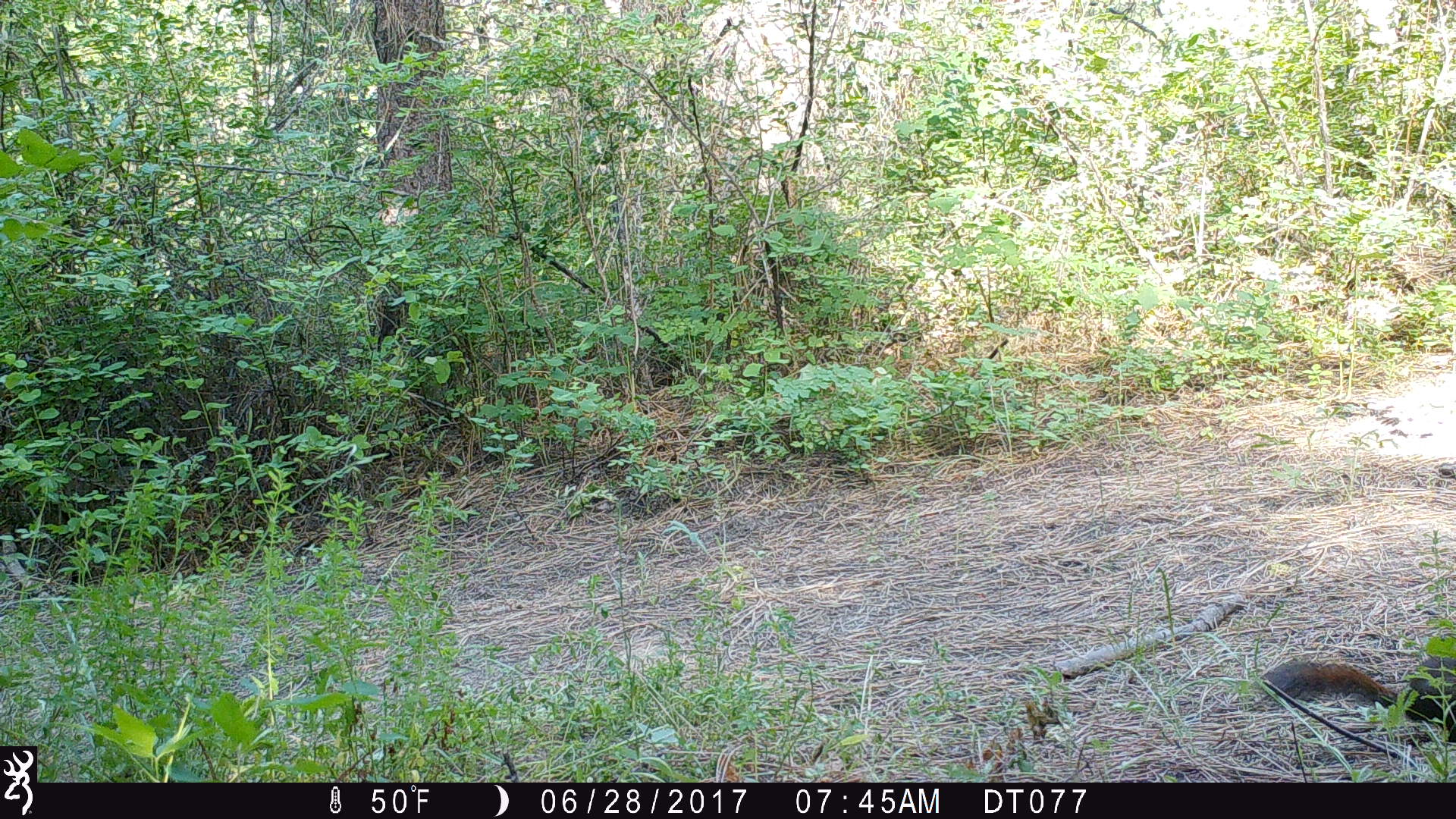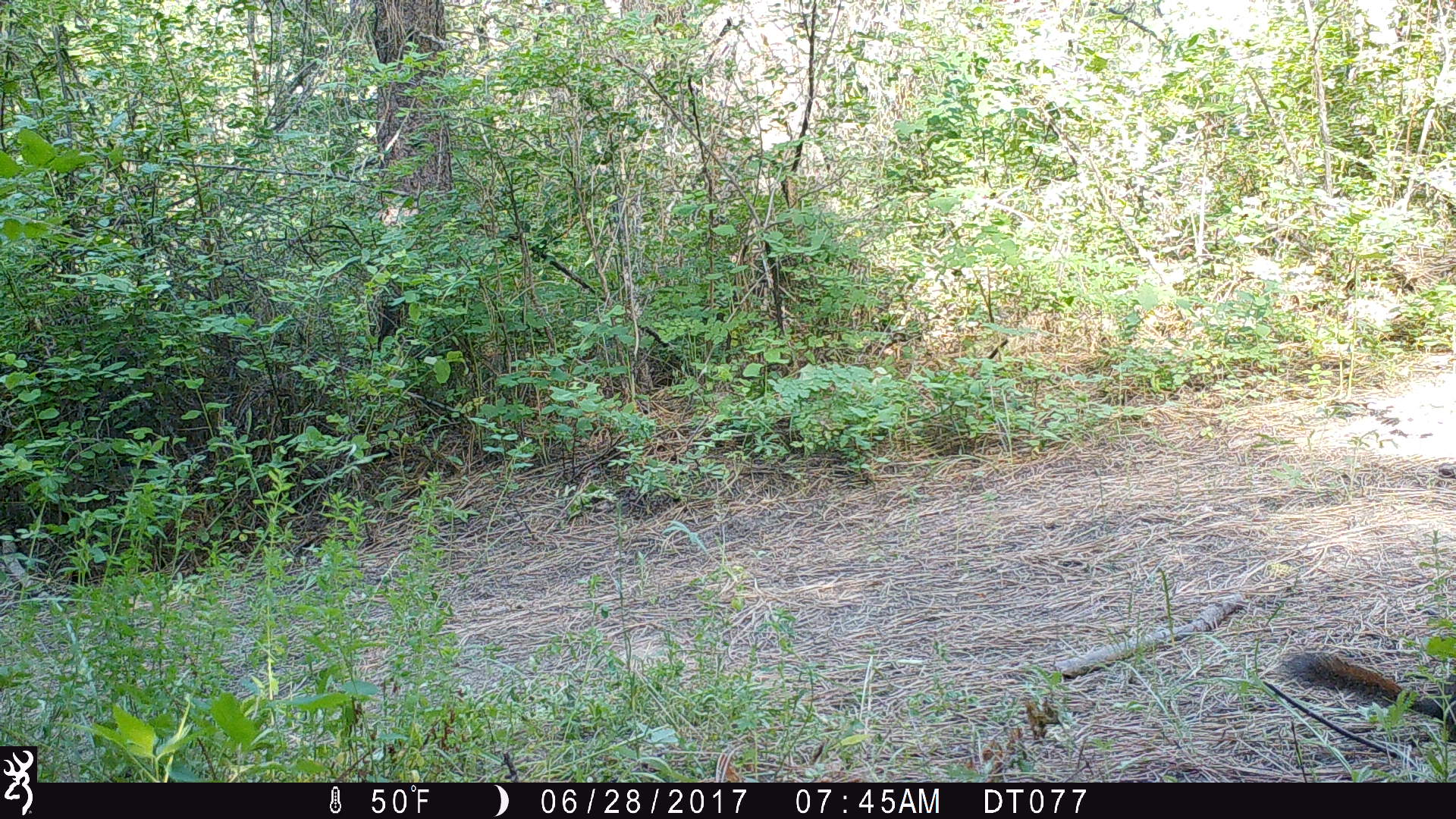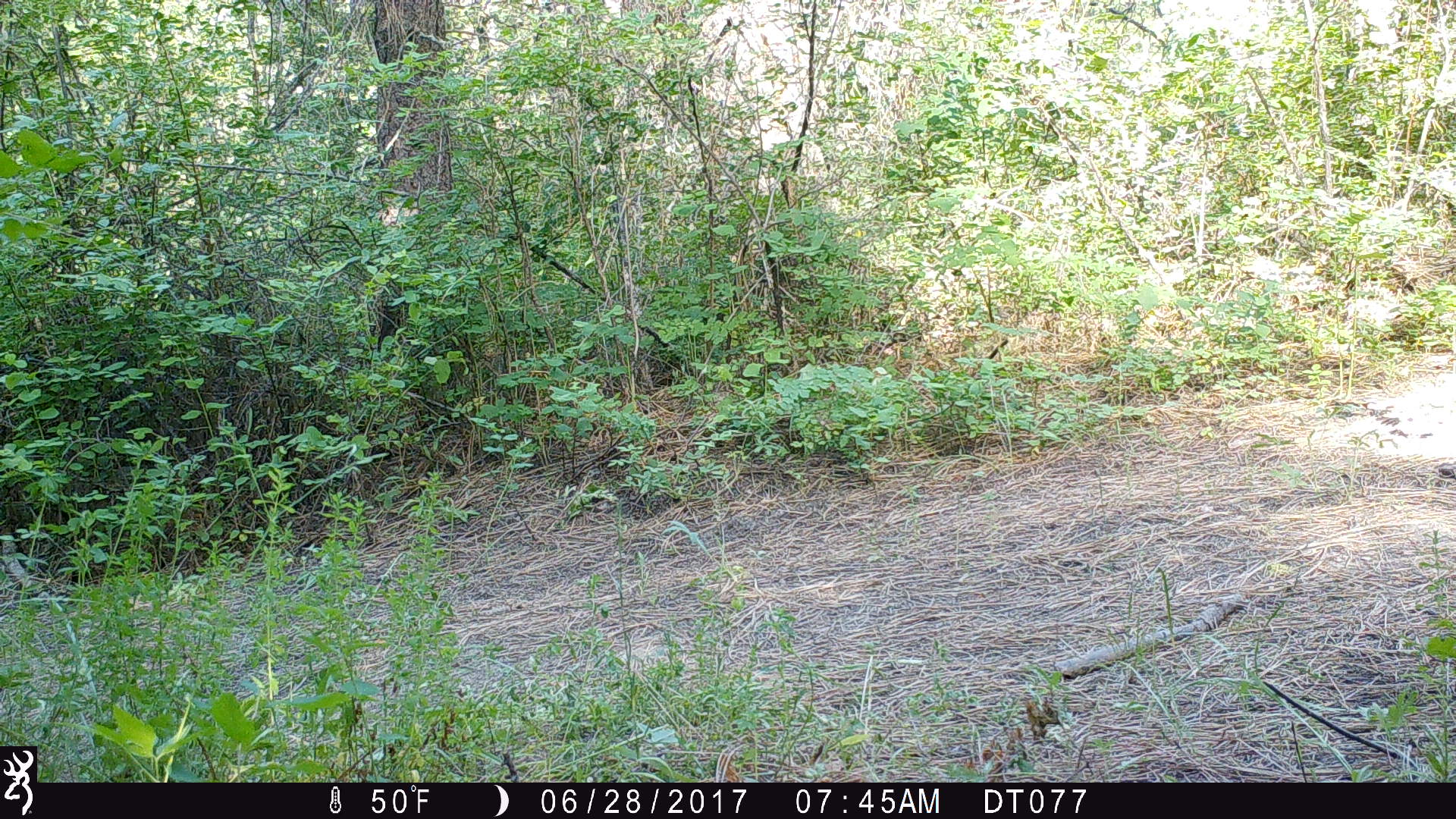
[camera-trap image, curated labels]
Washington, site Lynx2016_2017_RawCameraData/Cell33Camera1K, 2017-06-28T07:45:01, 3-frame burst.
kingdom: Animalia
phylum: Chordata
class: Mammalia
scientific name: Mammalia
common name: small mammal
Small mammal (Mammalia). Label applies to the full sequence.